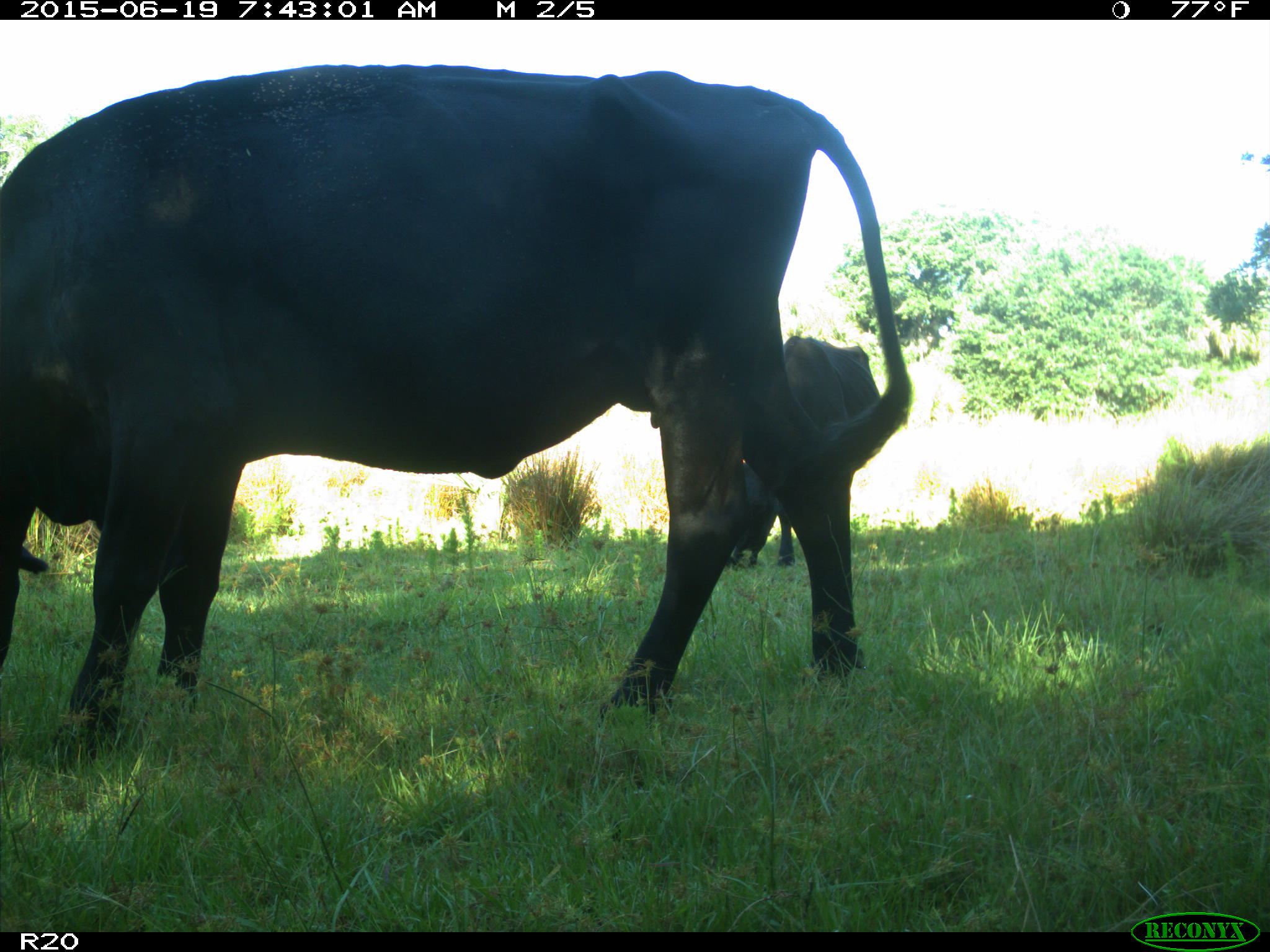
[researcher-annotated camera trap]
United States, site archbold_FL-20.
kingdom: Animalia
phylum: Chordata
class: Mammalia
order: Artiodactyla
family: Bovidae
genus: Bos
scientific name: Bos taurus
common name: domestic cow